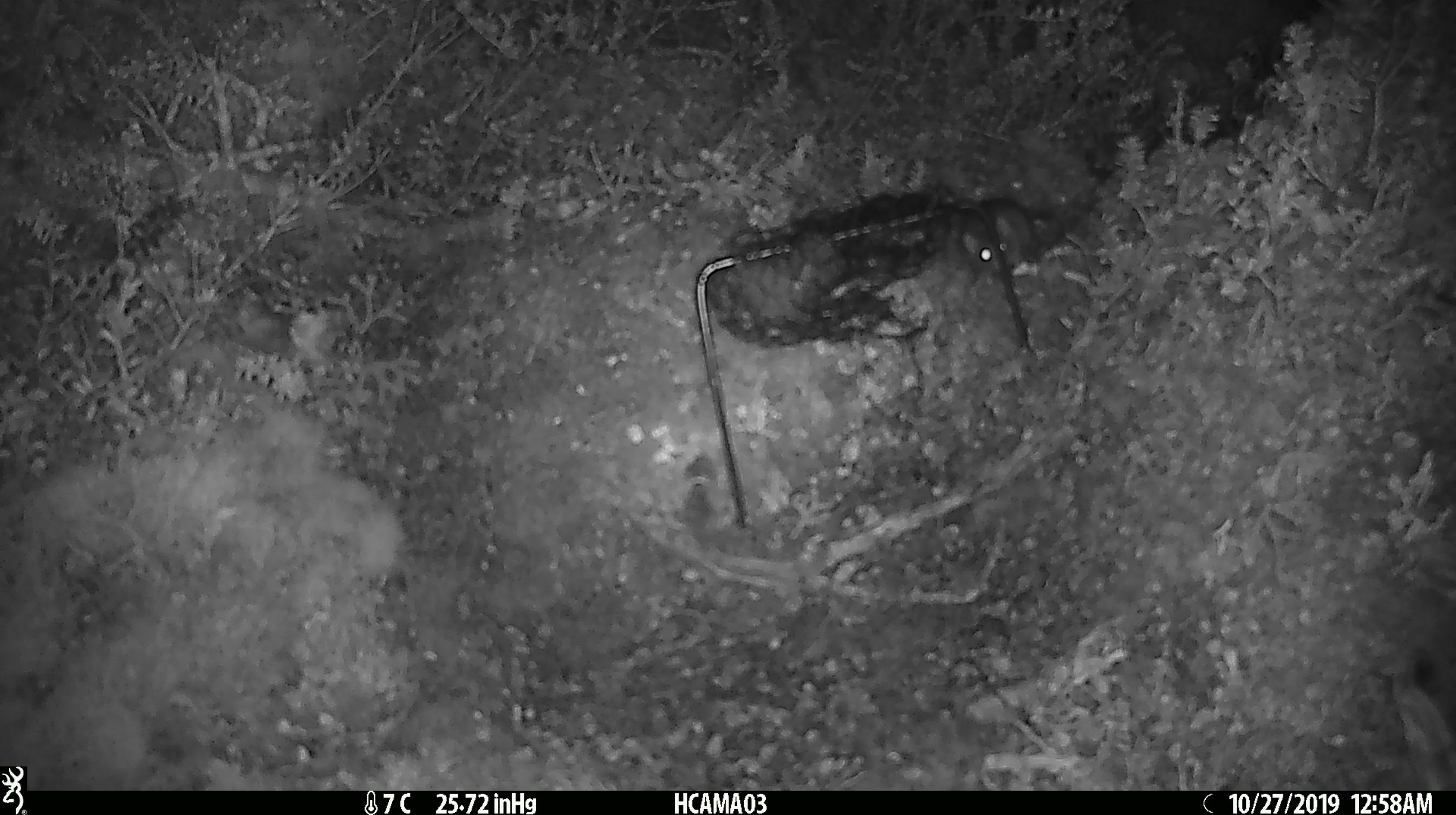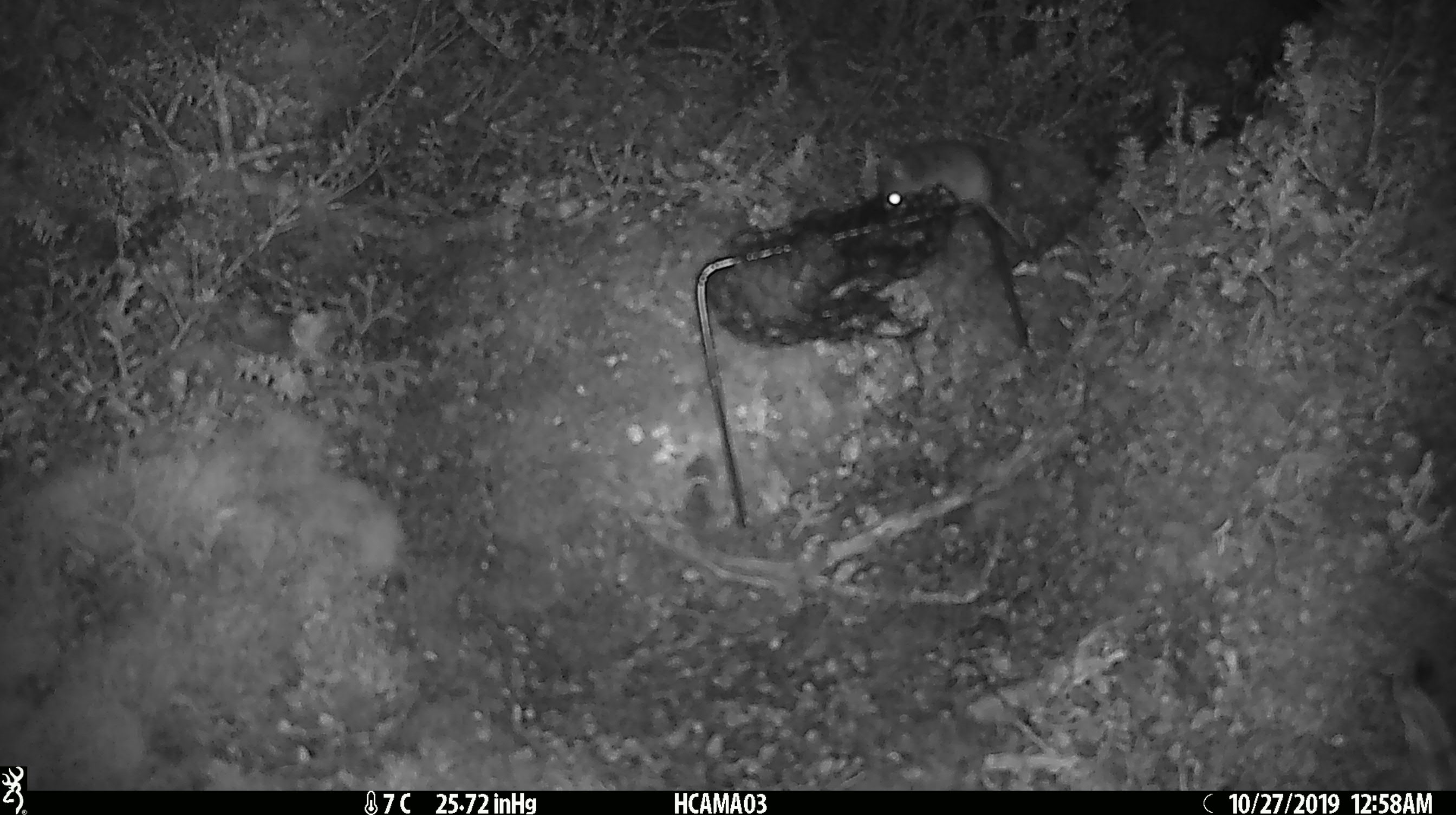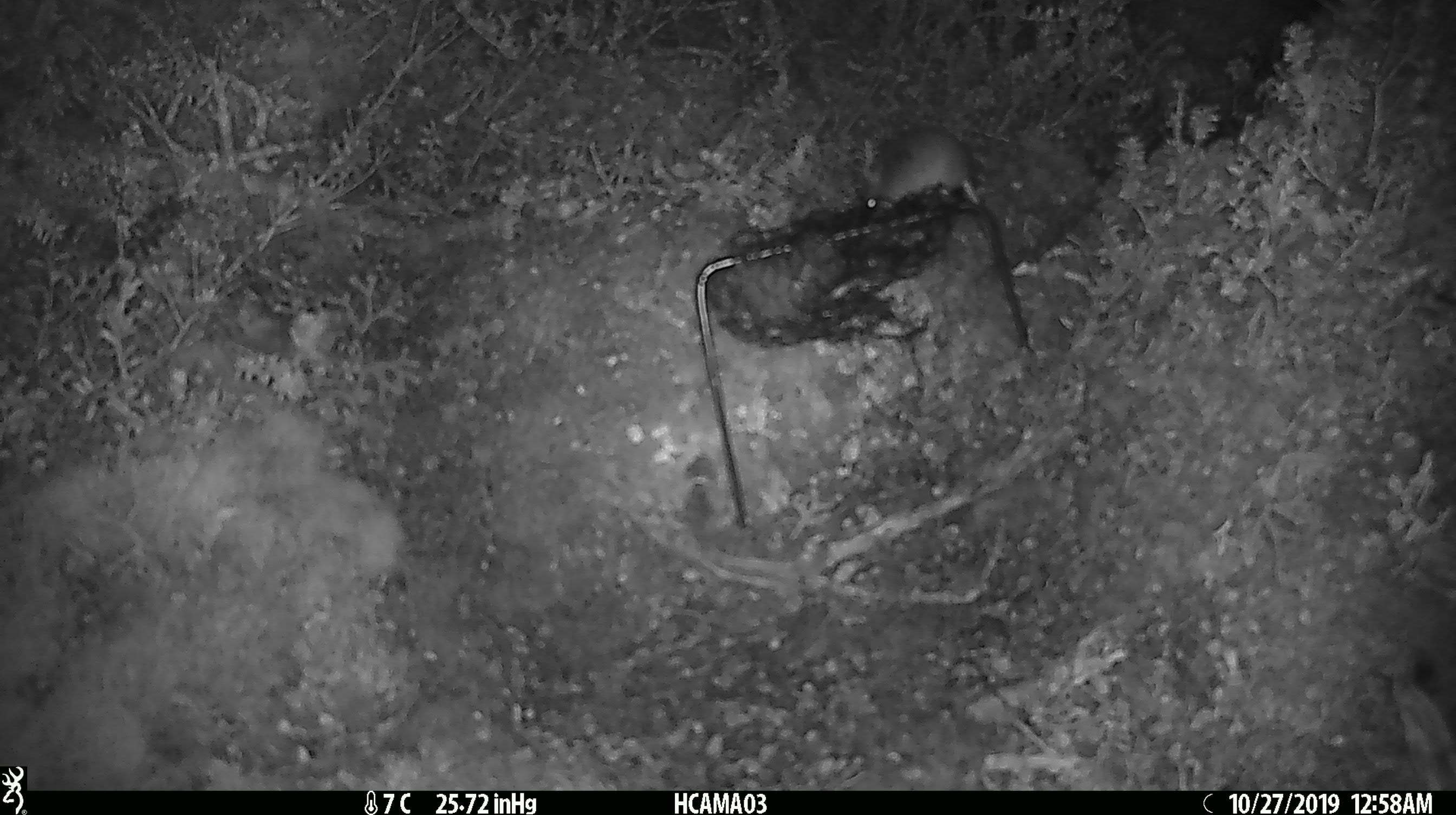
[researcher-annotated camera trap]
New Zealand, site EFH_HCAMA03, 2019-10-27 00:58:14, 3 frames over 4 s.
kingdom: Animalia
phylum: Chordata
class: Mammalia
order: Rodentia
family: Muridae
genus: Mus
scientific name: Mus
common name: mouse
Mouse (Mus).